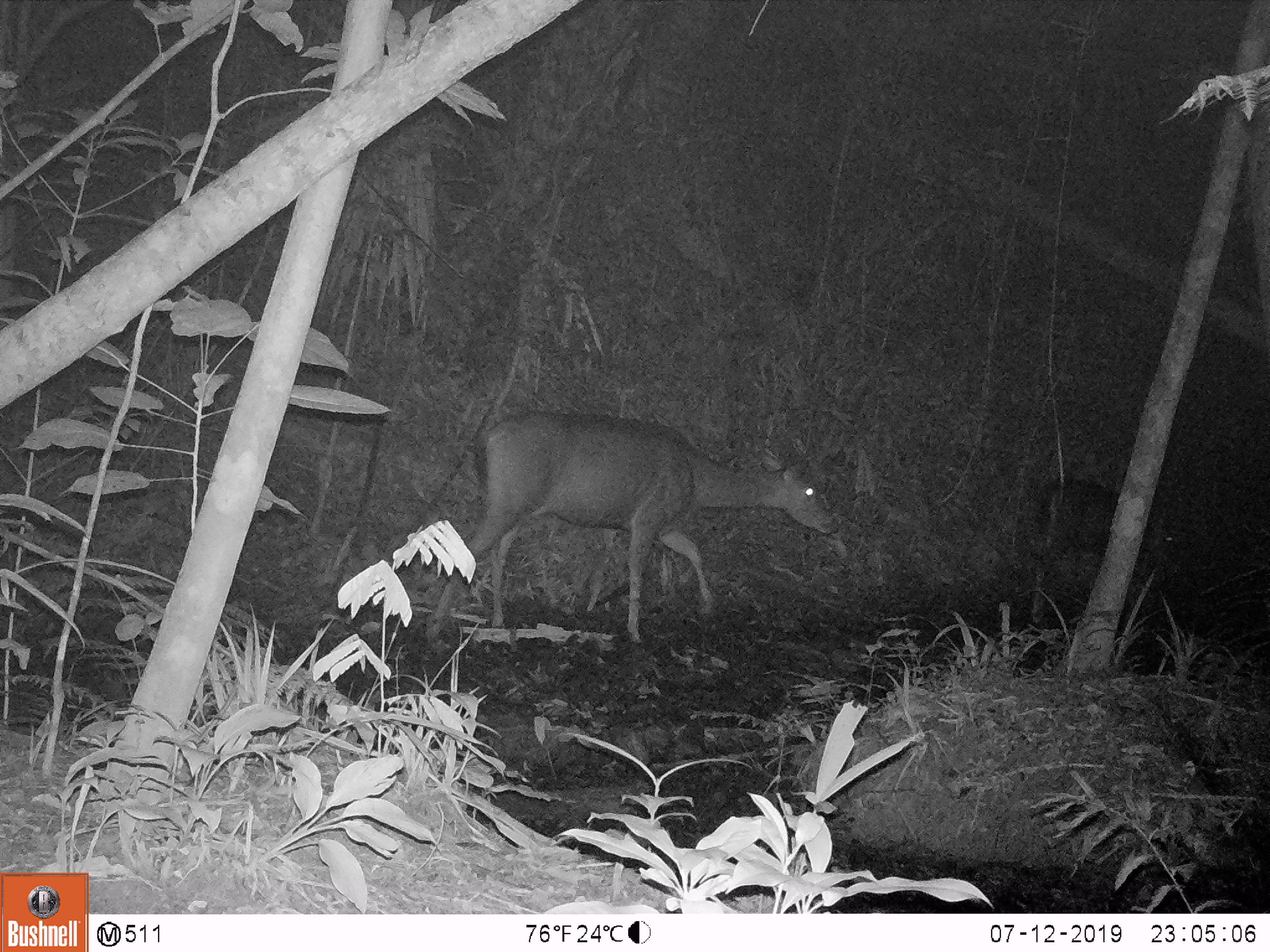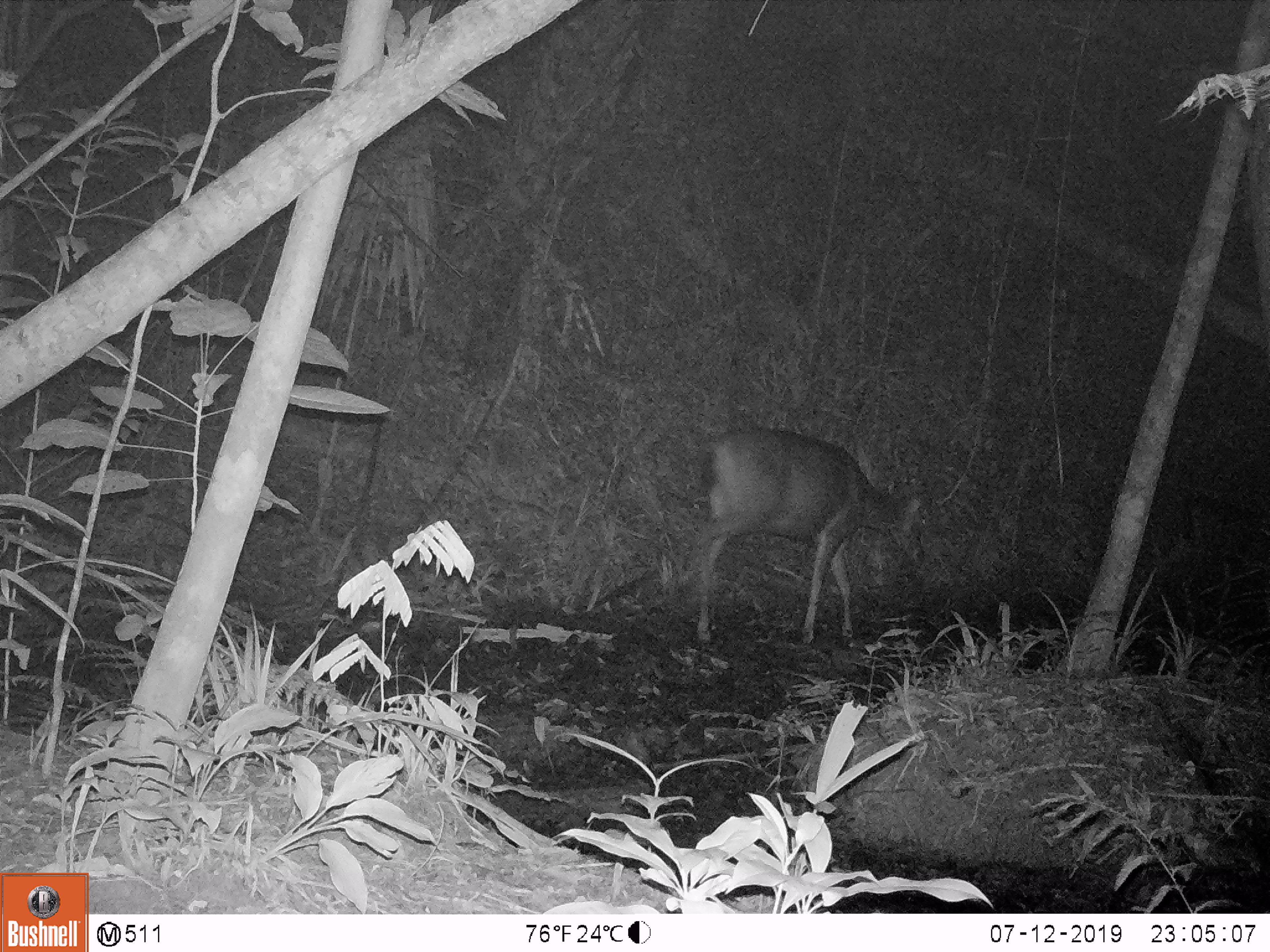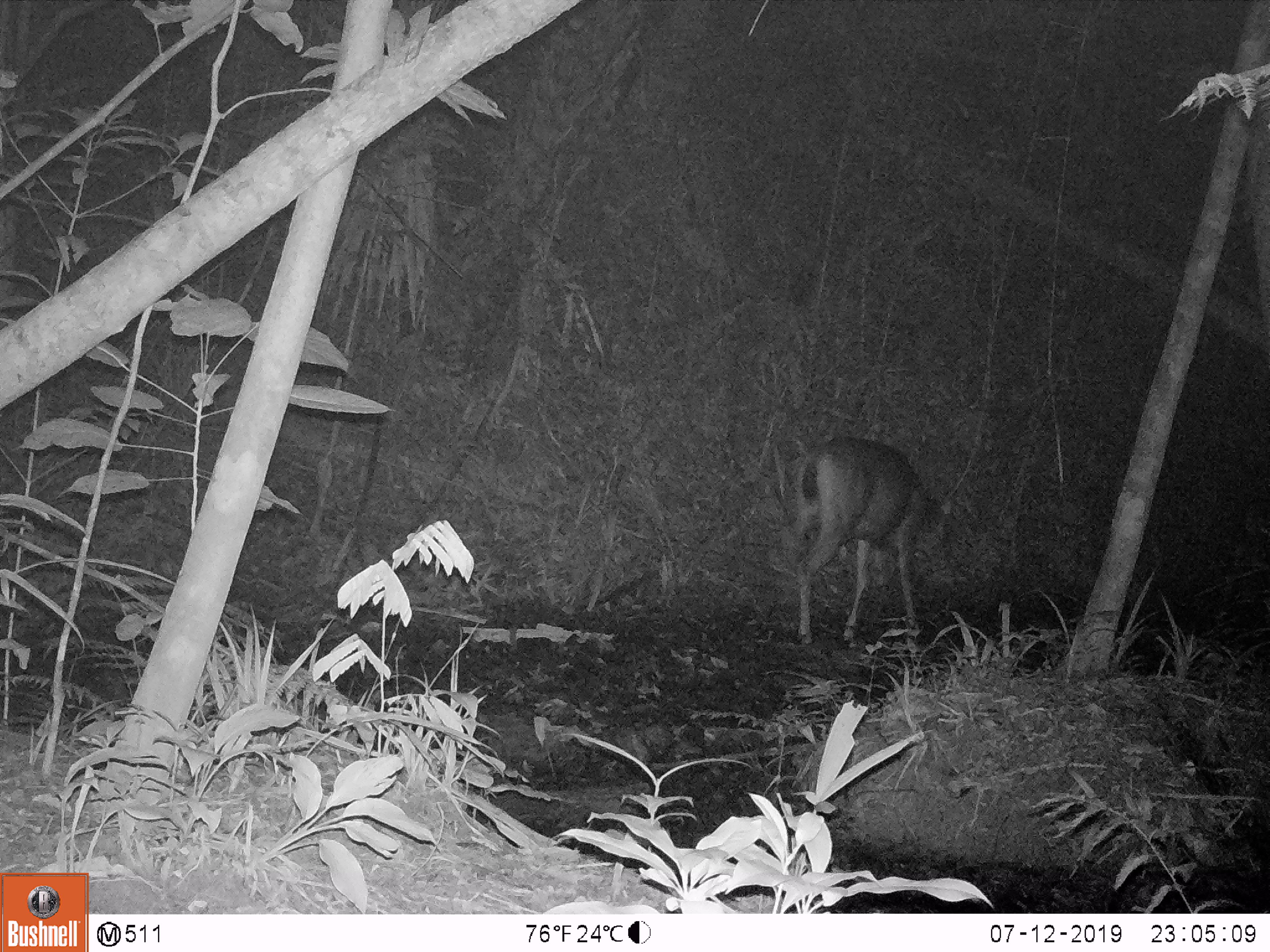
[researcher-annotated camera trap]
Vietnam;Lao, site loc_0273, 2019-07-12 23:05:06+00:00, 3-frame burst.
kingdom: Animalia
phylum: Chordata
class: Mammalia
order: Artiodactyla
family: Cervidae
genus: Rusa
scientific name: Rusa unicolor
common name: sambar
Sambar (Rusa unicolor). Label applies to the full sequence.